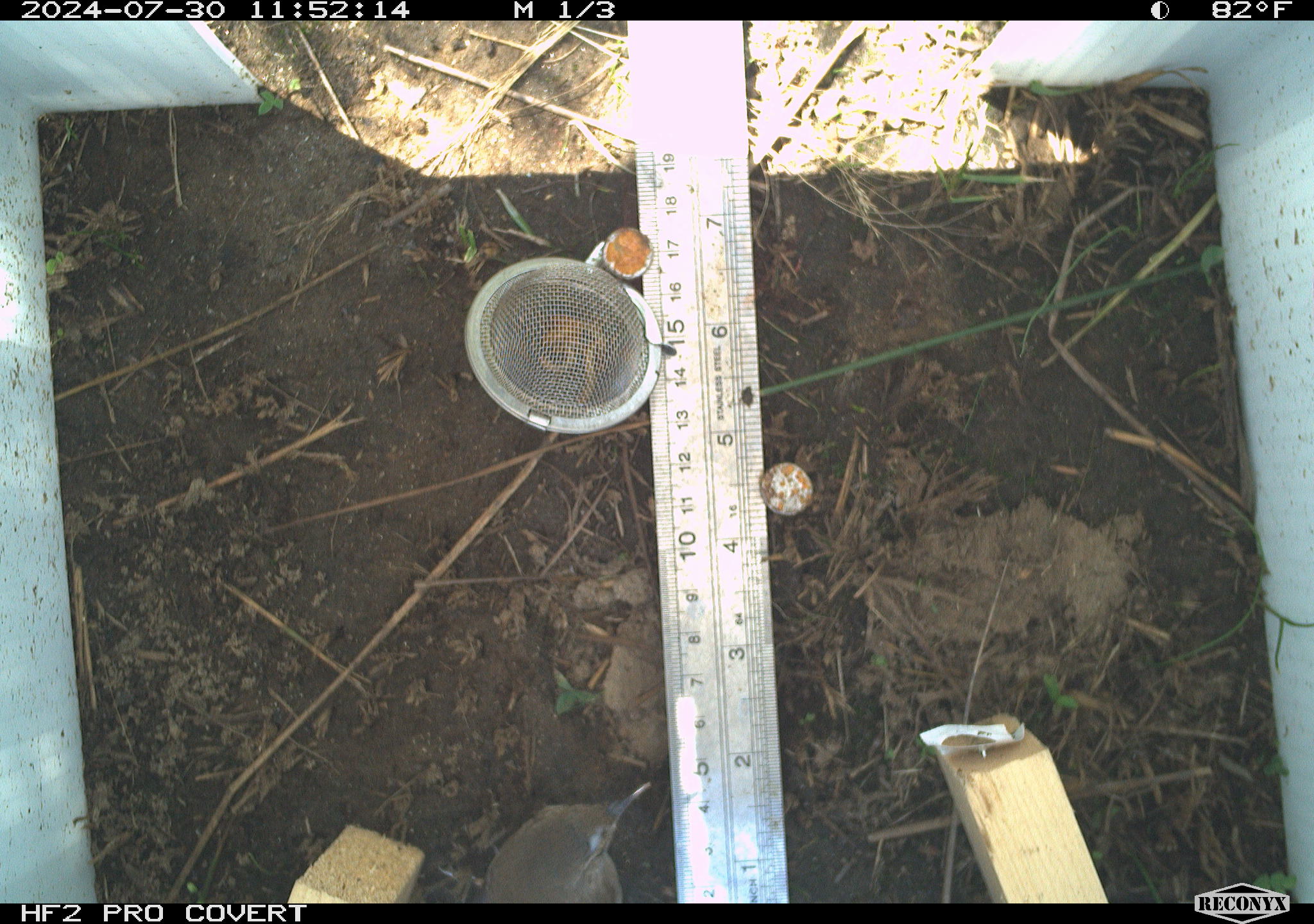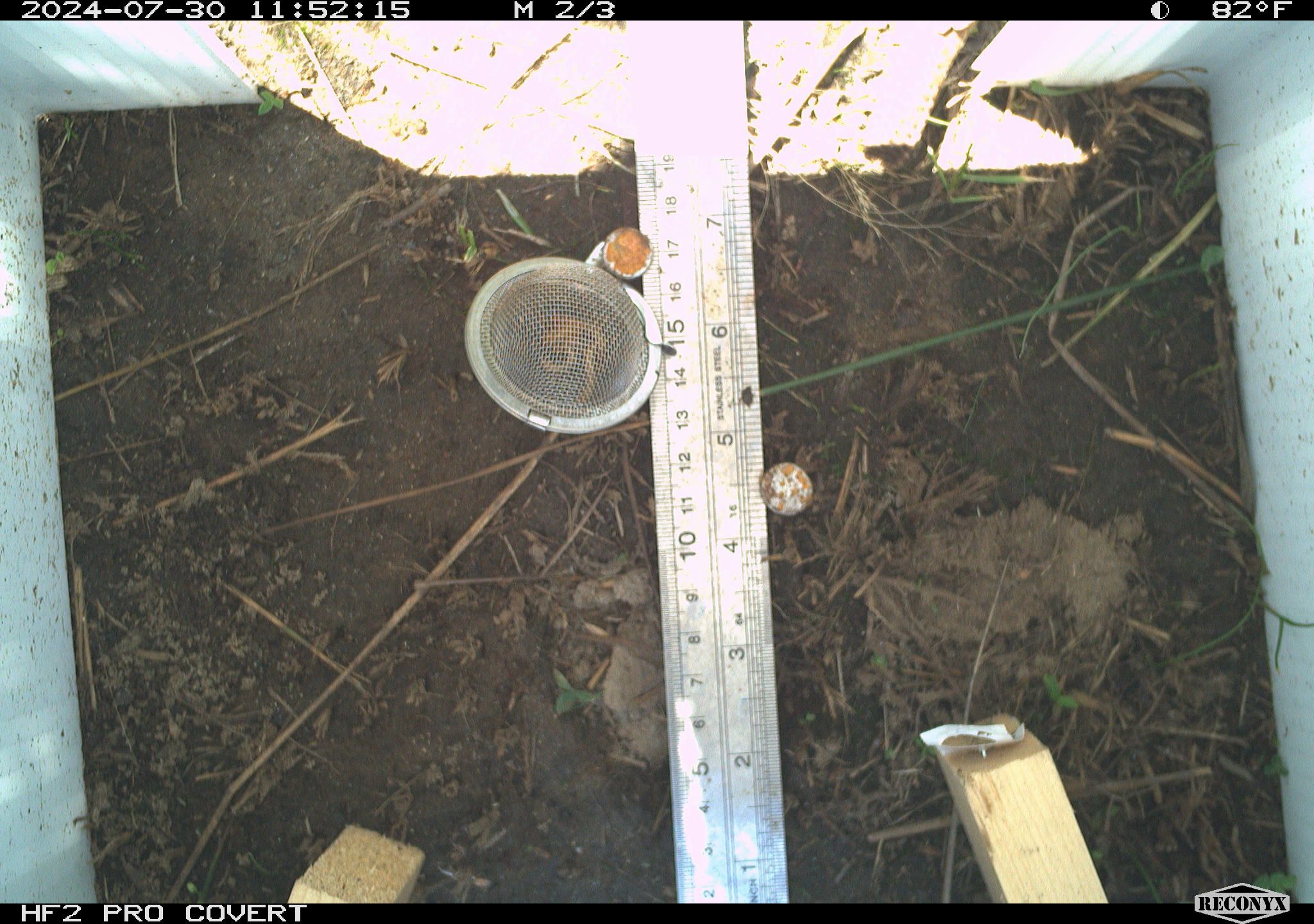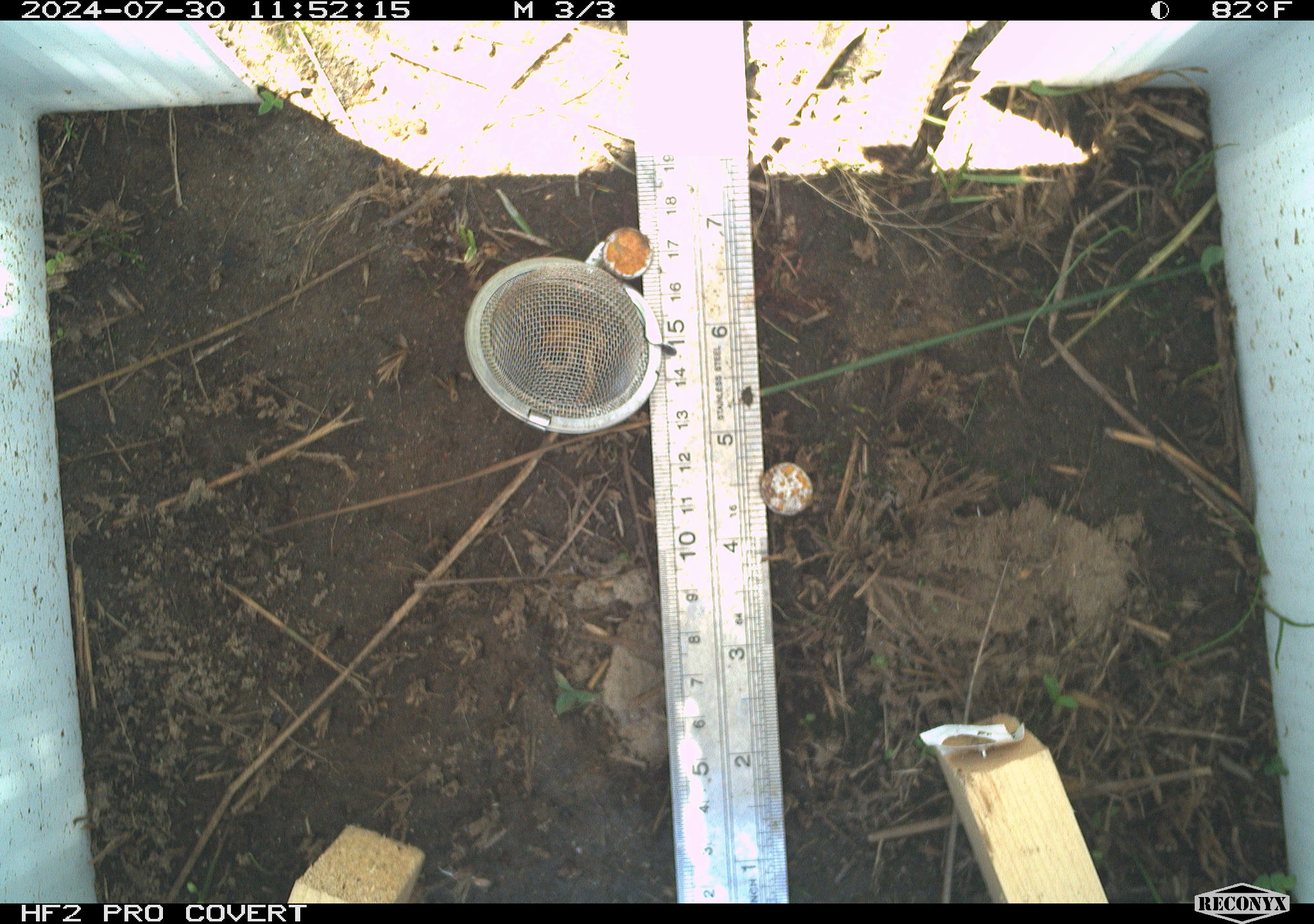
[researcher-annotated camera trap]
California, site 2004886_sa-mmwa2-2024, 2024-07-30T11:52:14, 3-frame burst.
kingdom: Animalia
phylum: Chordata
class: Aves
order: Passeriformes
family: Troglodytidae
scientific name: Troglodytidae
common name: wren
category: troglodytidae family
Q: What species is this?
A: Troglodytidae family (wren) (Troglodytidae).